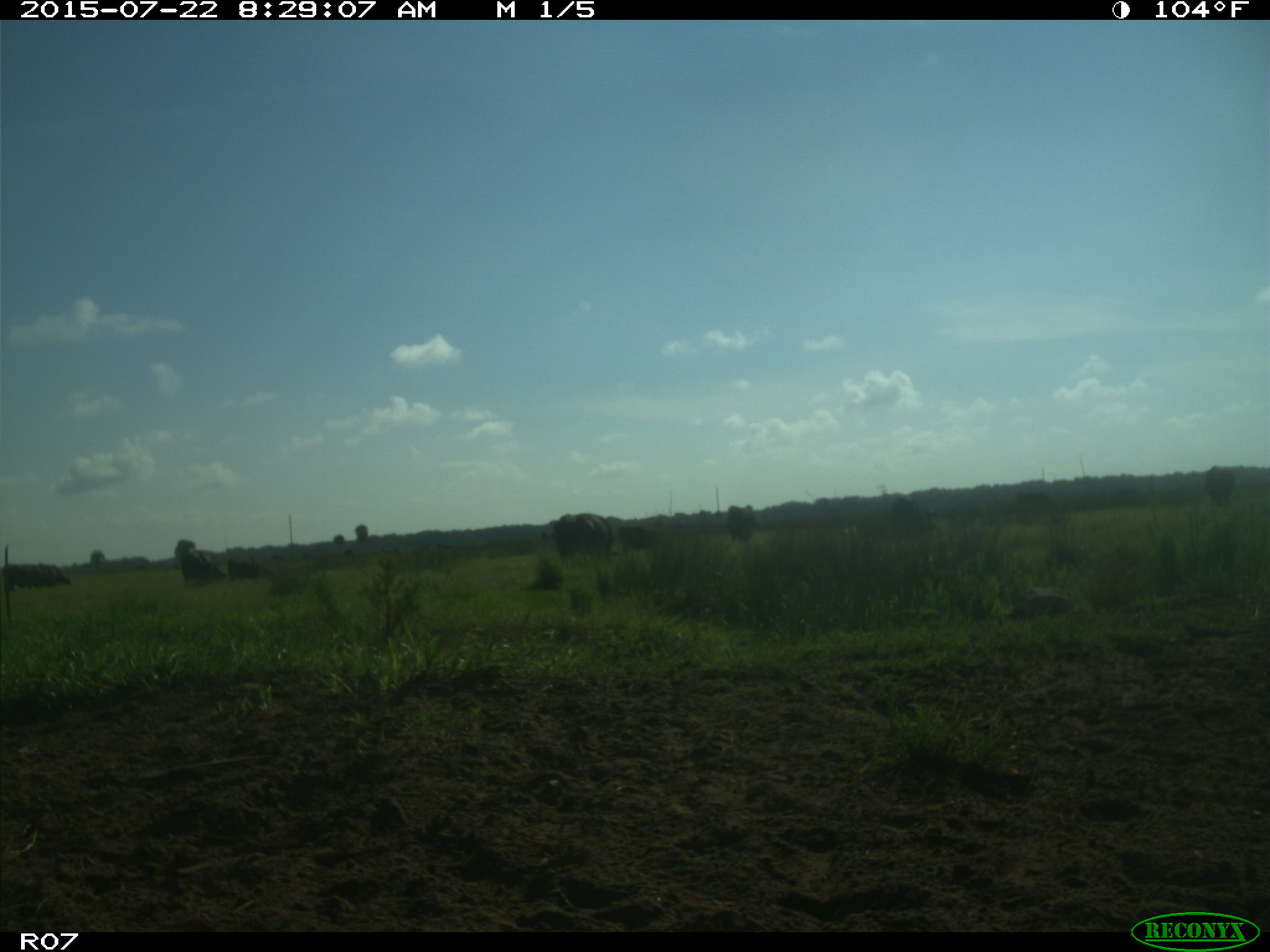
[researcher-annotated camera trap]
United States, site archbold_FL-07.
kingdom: Animalia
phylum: Chordata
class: Mammalia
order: Artiodactyla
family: Bovidae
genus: Bos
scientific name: Bos taurus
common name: domestic cow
Bos taurus (domestic cow).